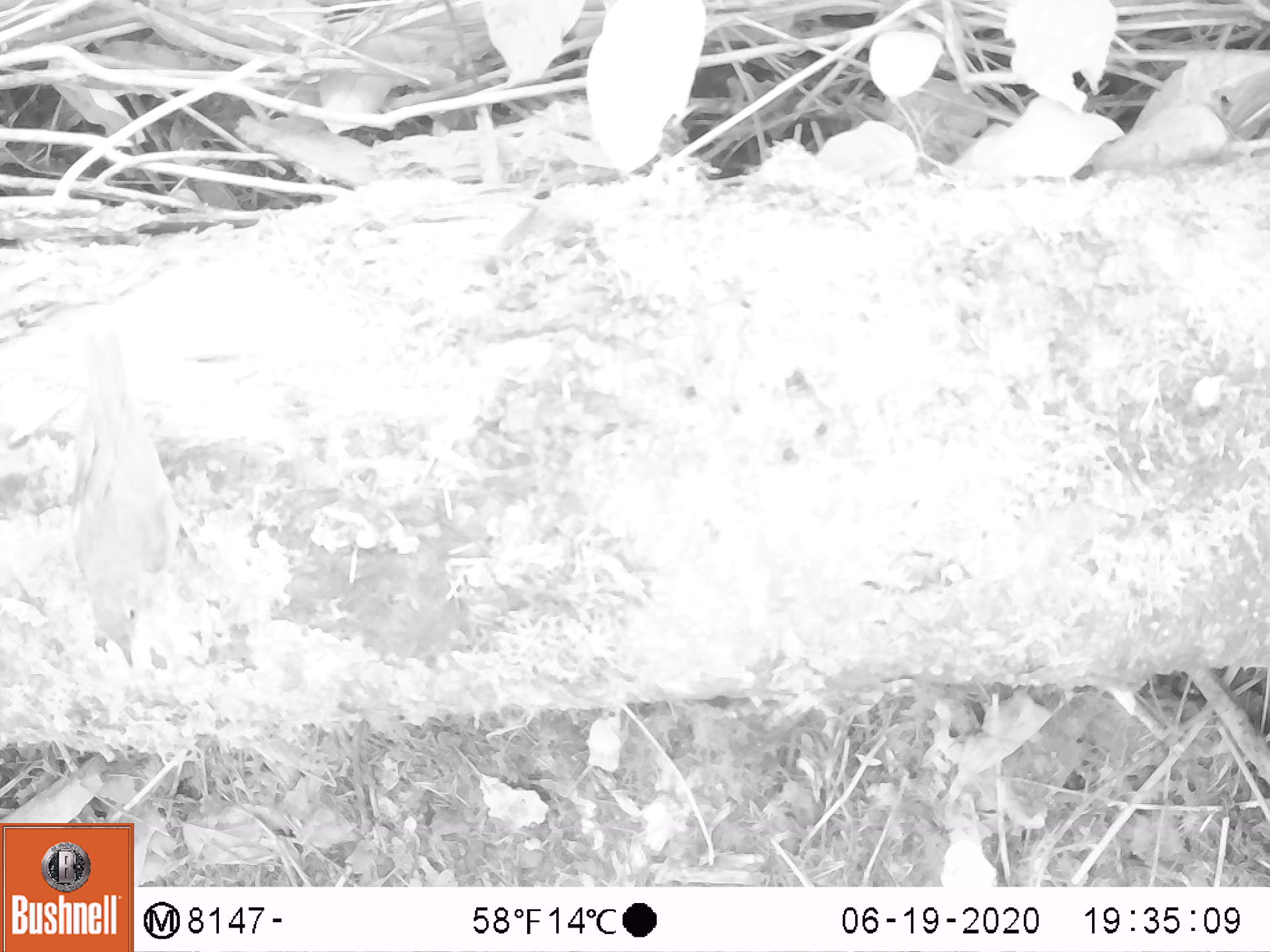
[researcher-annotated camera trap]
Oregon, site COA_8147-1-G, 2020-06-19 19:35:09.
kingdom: Animalia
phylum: Chordata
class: Aves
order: Passeriformes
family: Turdidae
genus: Catharus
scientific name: Catharus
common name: brown thrushes and nightingale-thrushes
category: catharus species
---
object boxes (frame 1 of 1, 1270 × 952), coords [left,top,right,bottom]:
catharus species: [45,302,215,690]